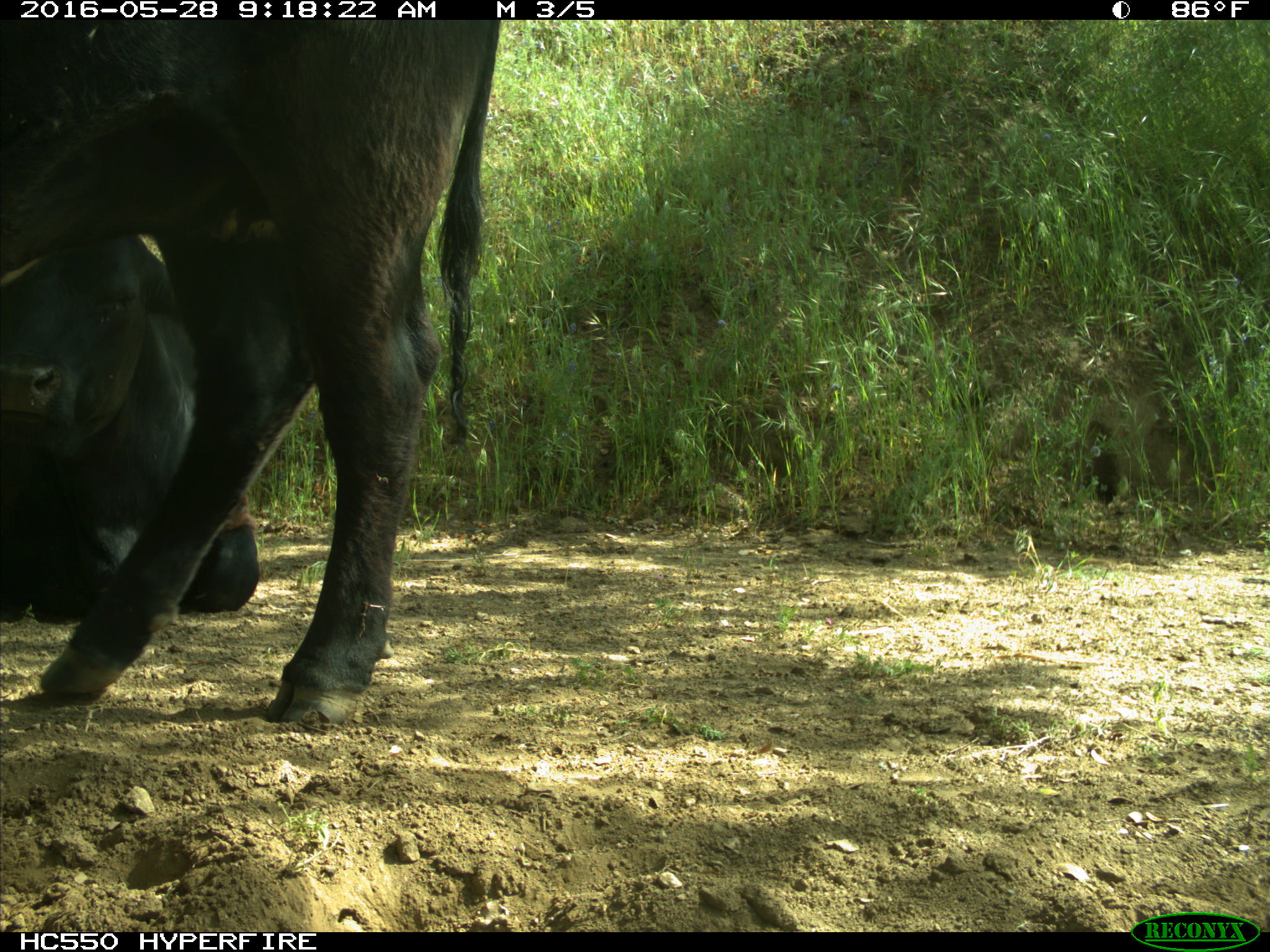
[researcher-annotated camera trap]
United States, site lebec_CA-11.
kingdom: Animalia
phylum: Chordata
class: Mammalia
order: Artiodactyla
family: Bovidae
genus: Bos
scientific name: Bos taurus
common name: domestic cow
Bos taurus (domestic cow).